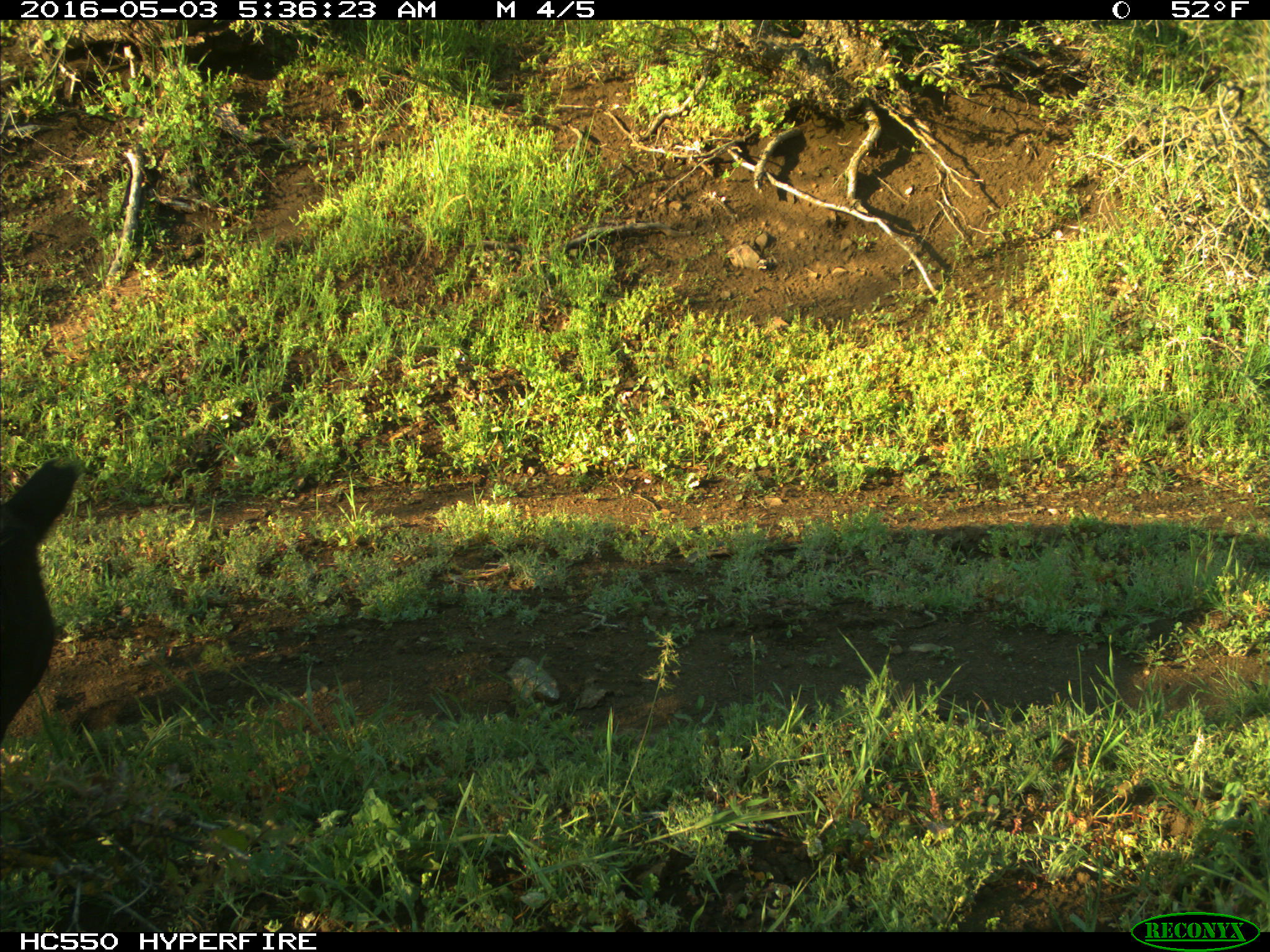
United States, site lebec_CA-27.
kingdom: Animalia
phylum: Chordata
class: Mammalia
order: Artiodactyla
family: Bovidae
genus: Bos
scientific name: Bos taurus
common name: domestic cow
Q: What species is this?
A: Bos taurus (domestic cow).